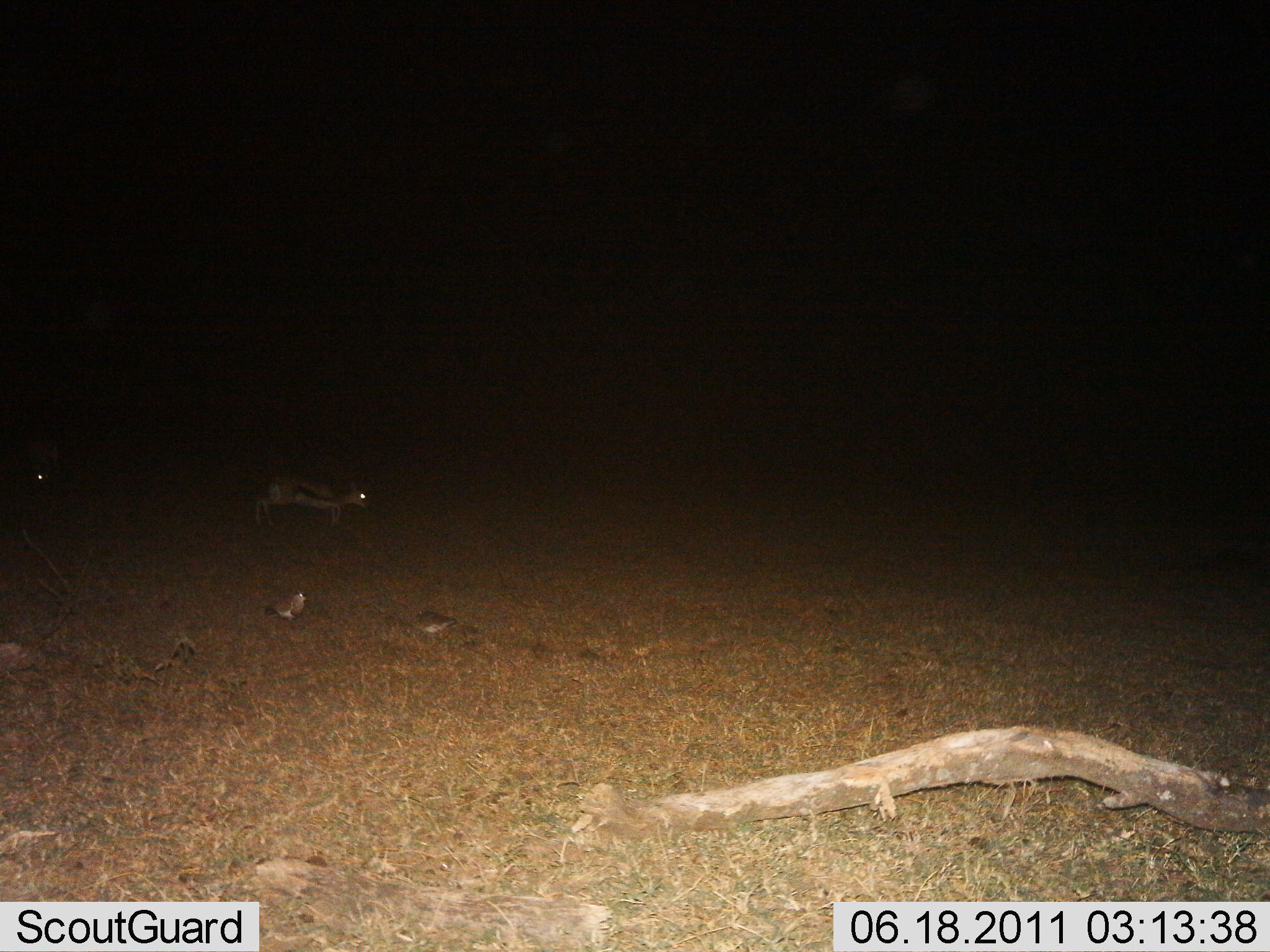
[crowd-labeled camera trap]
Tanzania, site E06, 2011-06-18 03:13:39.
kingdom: Animalia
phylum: Chordata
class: Mammalia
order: Artiodactyla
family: Bovidae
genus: Eudorcas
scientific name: Eudorcas thomsonii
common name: thomson's gazelle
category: gazellethomsons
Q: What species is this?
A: Gazellethomsons (thomson's gazelle) (Eudorcas thomsonii).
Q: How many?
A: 2.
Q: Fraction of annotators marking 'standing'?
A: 18%.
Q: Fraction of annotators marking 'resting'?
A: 0%.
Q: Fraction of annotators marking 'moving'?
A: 82%.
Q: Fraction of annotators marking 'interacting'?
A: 0%.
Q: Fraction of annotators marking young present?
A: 6%.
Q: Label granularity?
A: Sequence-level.